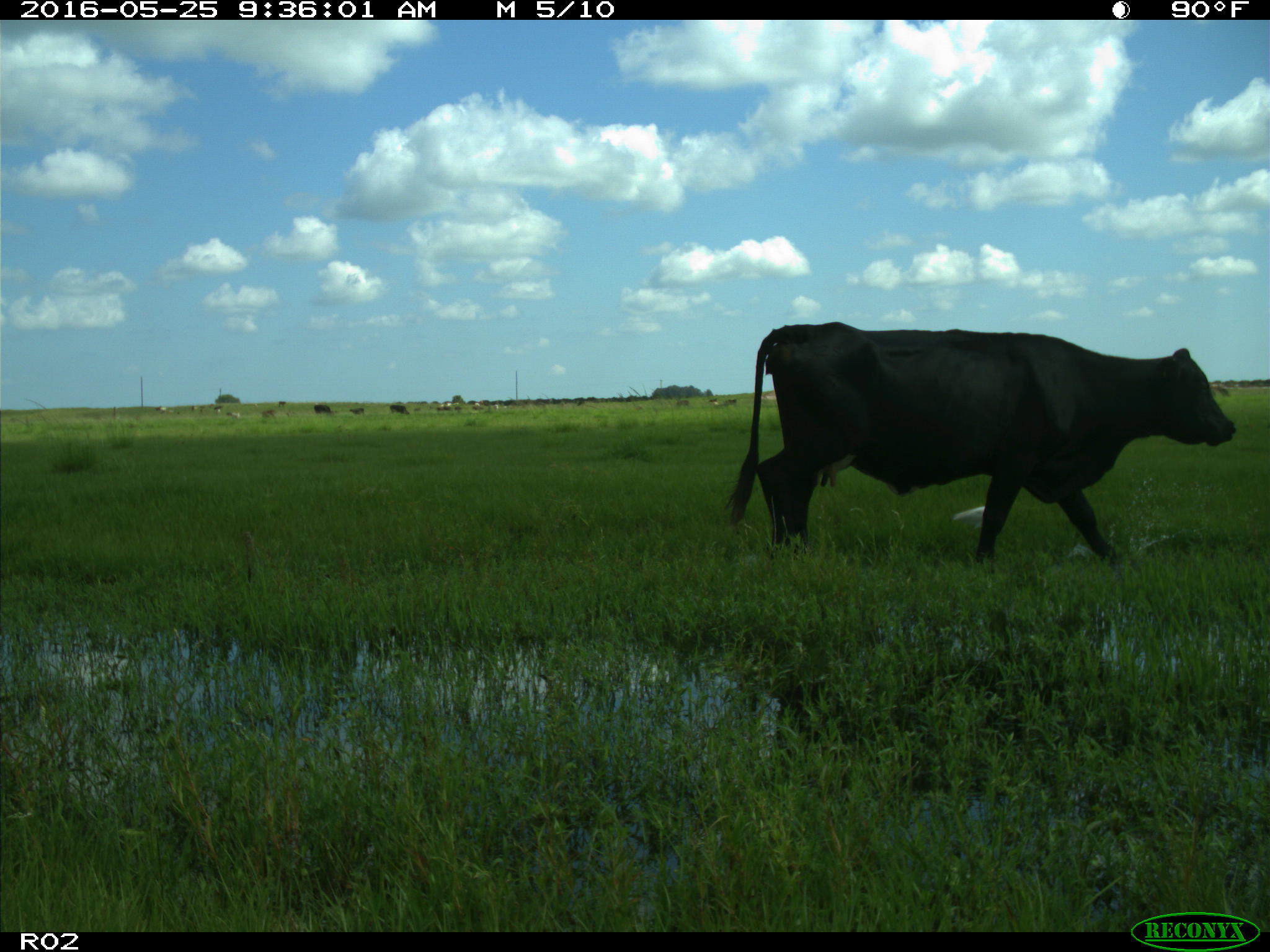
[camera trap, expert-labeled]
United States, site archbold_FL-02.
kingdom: Animalia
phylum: Chordata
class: Mammalia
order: Artiodactyla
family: Bovidae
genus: Bos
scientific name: Bos taurus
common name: domestic cow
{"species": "Bos taurus (domestic cow)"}